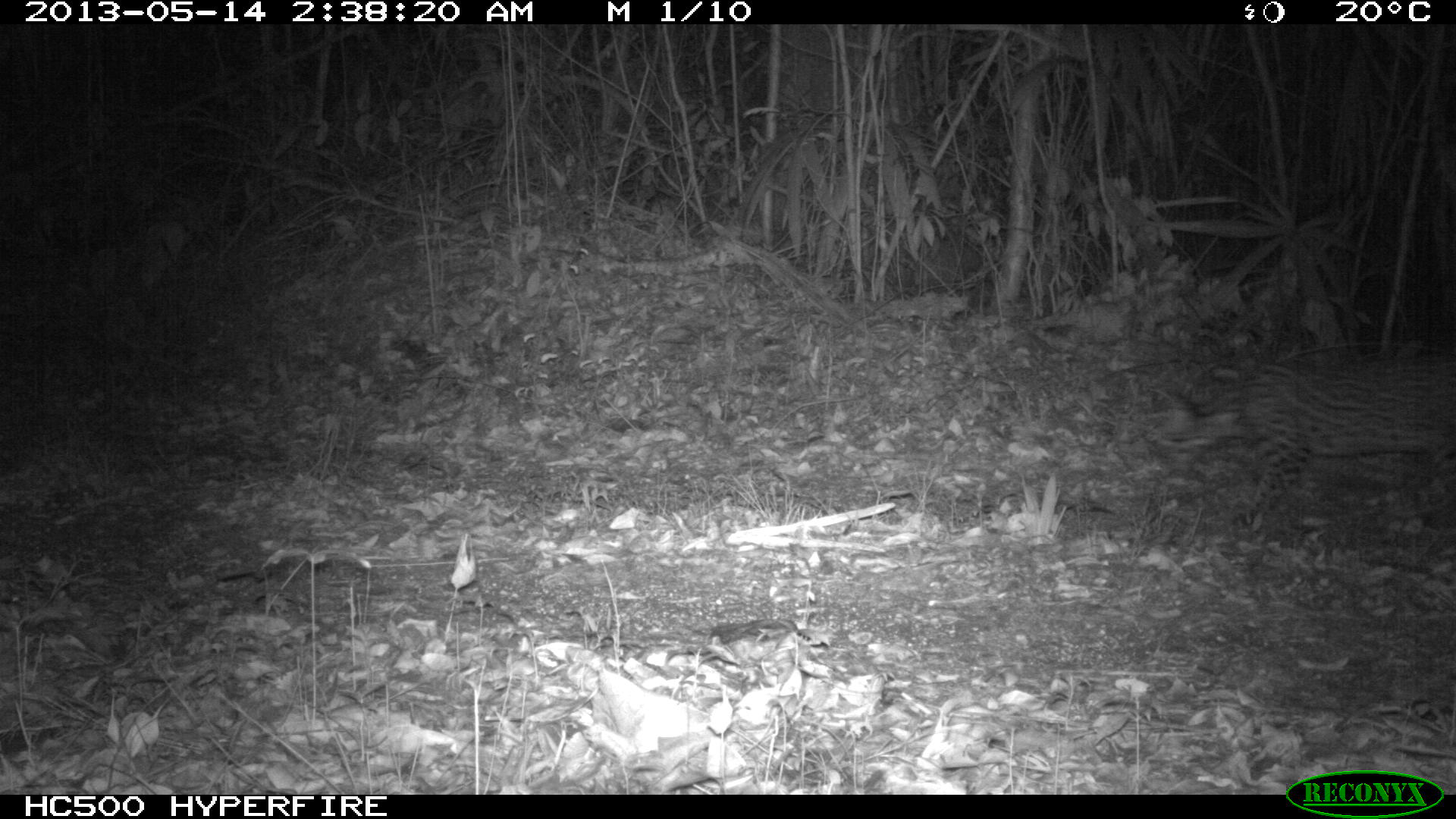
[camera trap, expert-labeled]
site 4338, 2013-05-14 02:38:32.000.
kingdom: Animalia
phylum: Chordata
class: Mammalia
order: Carnivora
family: Felidae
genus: Leopardus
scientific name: Leopardus pardalis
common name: ocelot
Leopardus pardalis (ocelot), count 1, sex female.